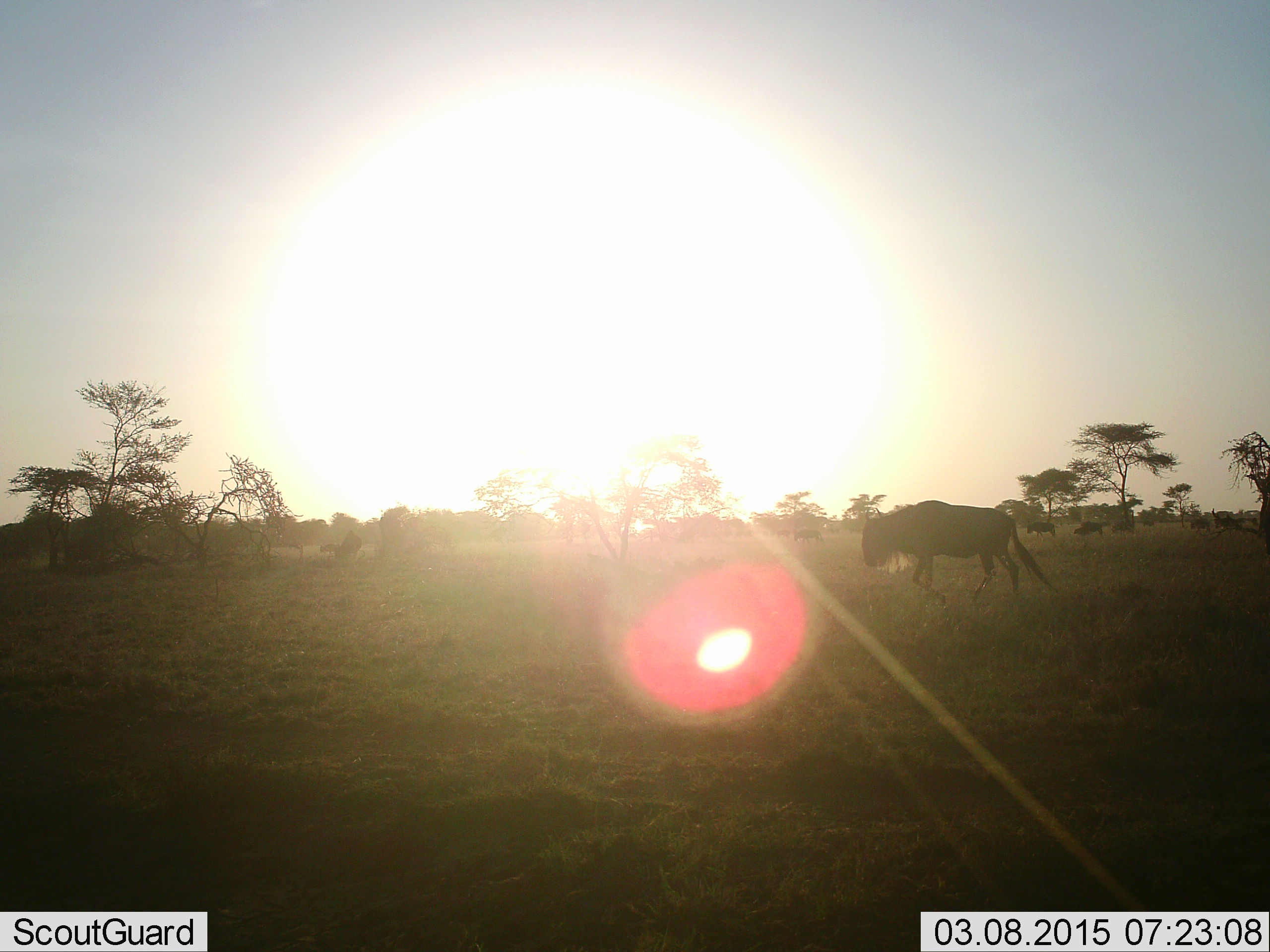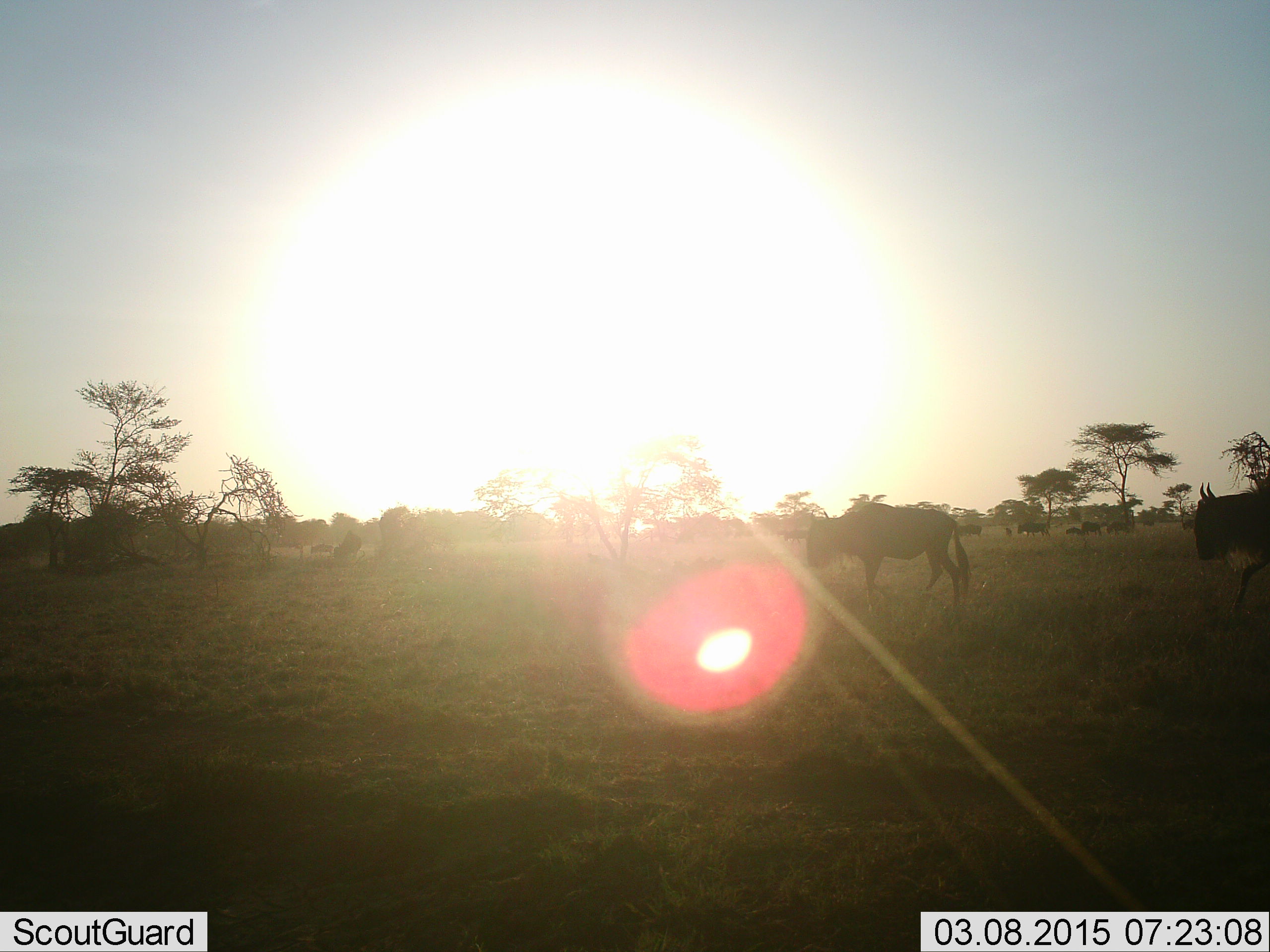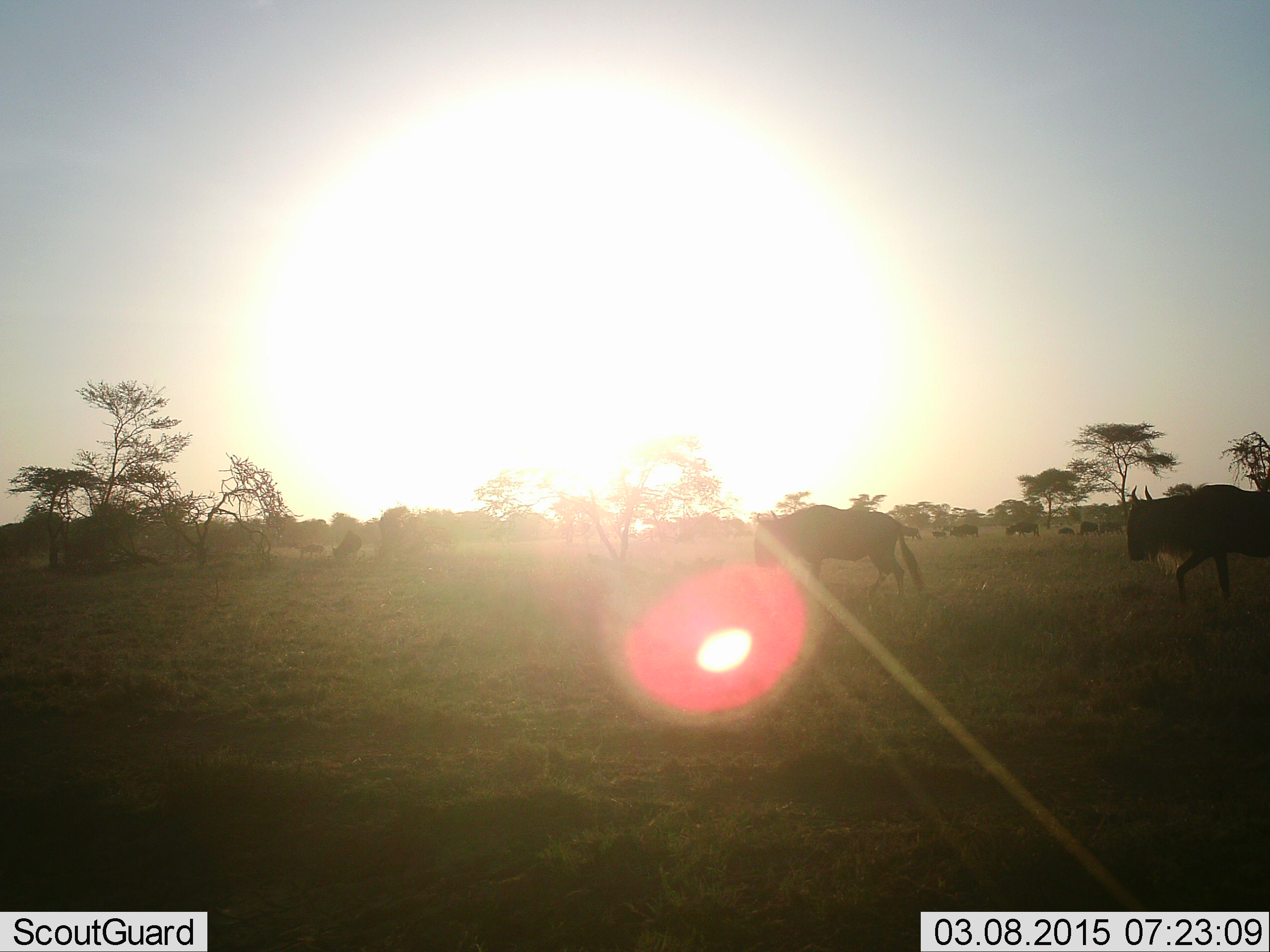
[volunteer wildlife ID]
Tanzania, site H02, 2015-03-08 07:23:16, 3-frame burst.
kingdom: Animalia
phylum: Chordata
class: Mammalia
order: Artiodactyla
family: Bovidae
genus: Connochaetes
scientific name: Connochaetes taurinus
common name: blue wildebeest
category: wildebeest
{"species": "wildebeest (blue wildebeest) (Connochaetes taurinus)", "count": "7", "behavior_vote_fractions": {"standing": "18%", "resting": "0%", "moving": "82%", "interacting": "0%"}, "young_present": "18%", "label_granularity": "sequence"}